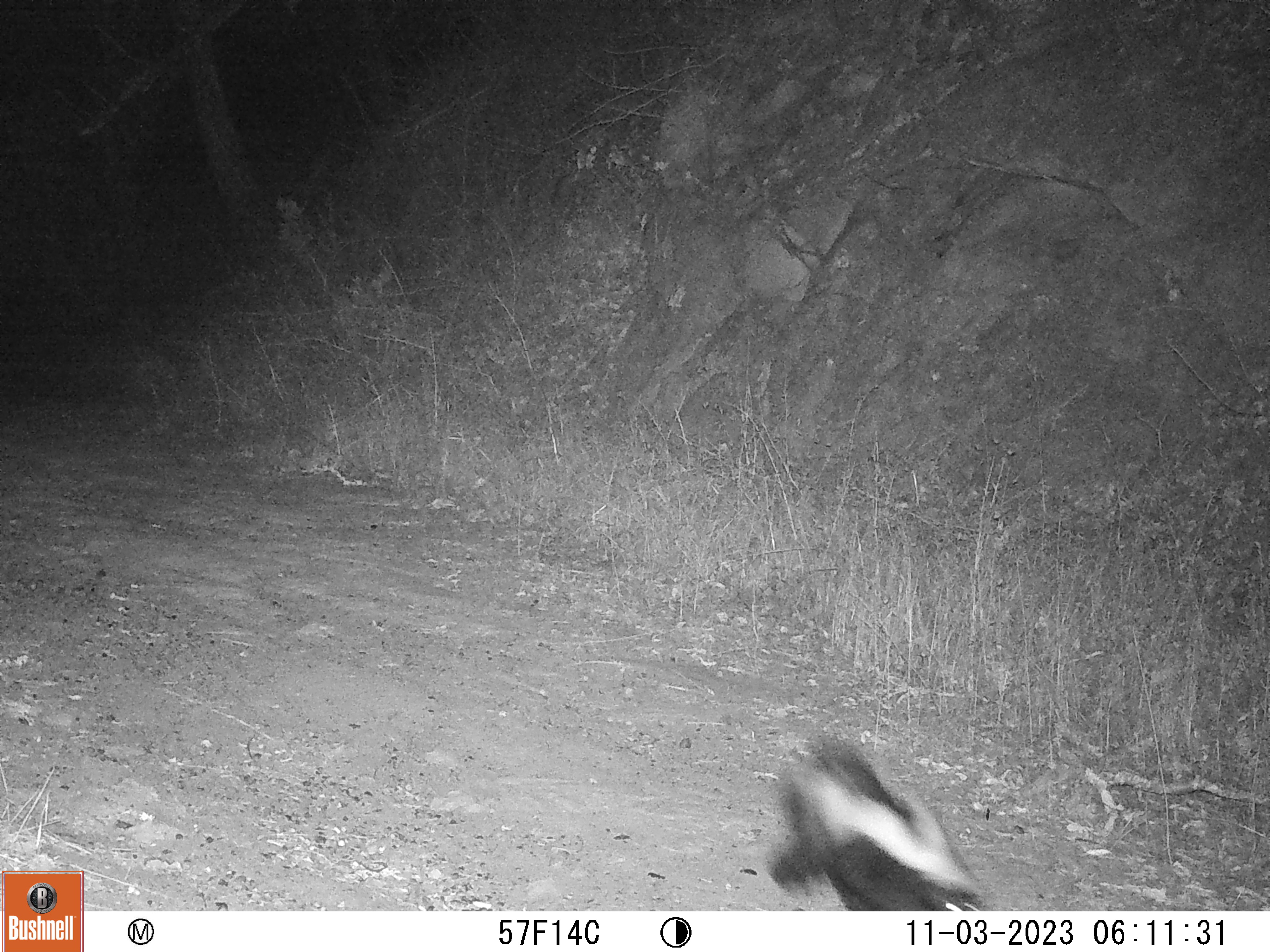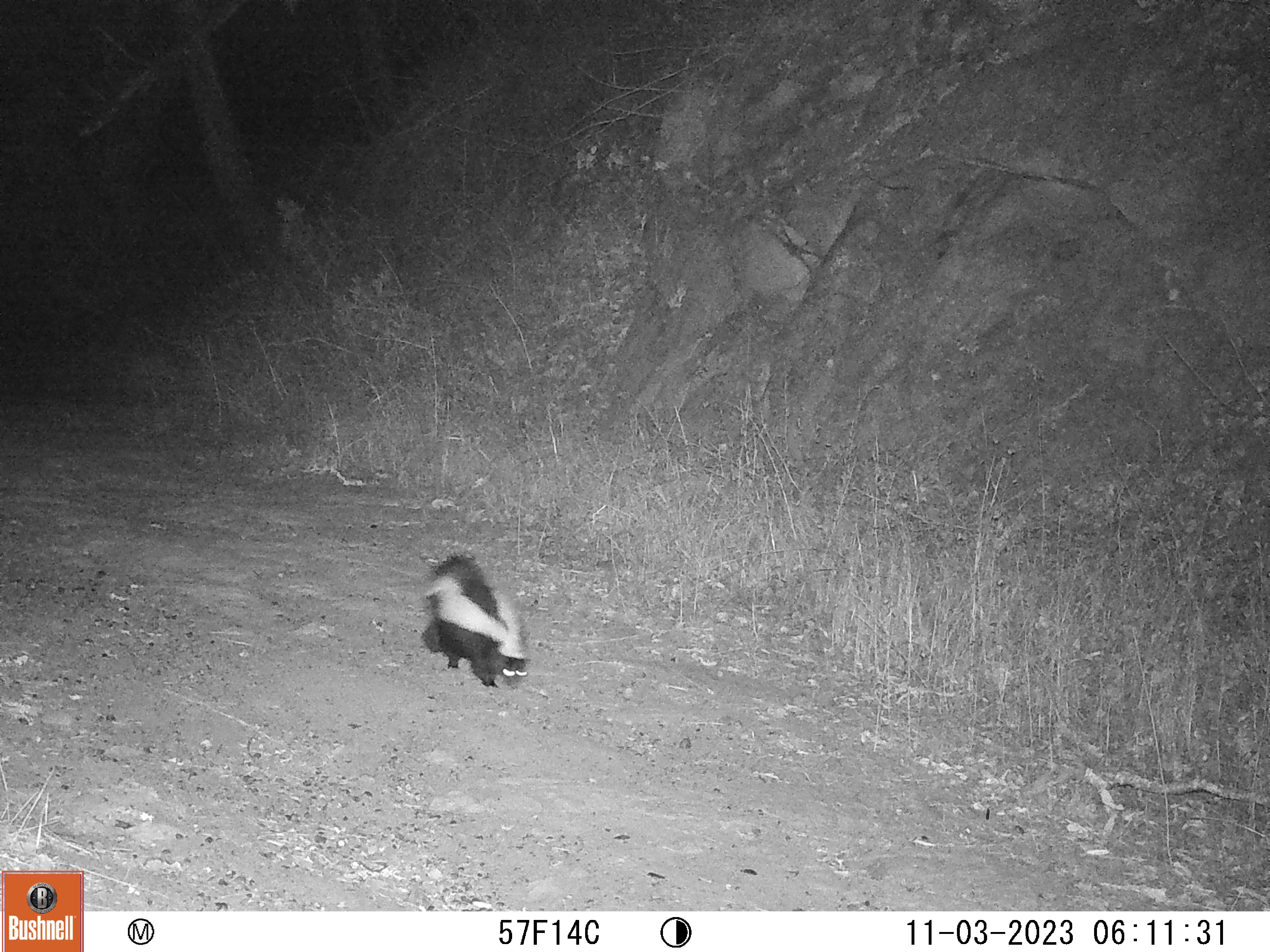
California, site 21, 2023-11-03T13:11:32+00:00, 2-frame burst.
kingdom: Animalia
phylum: Chordata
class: Mammalia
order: Carnivora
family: Mephitidae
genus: Mephitis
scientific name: Mephitis mephitis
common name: striped skunk